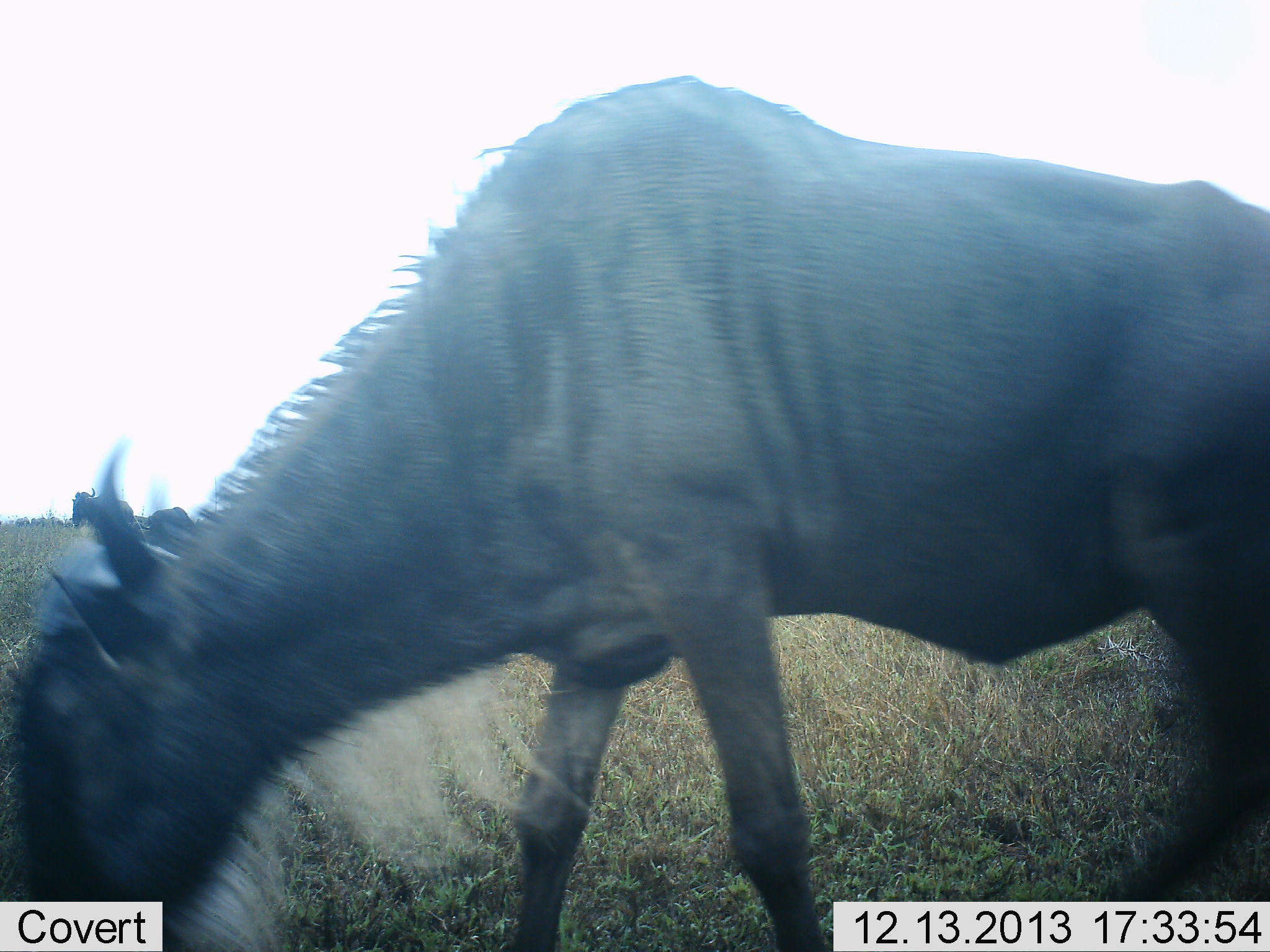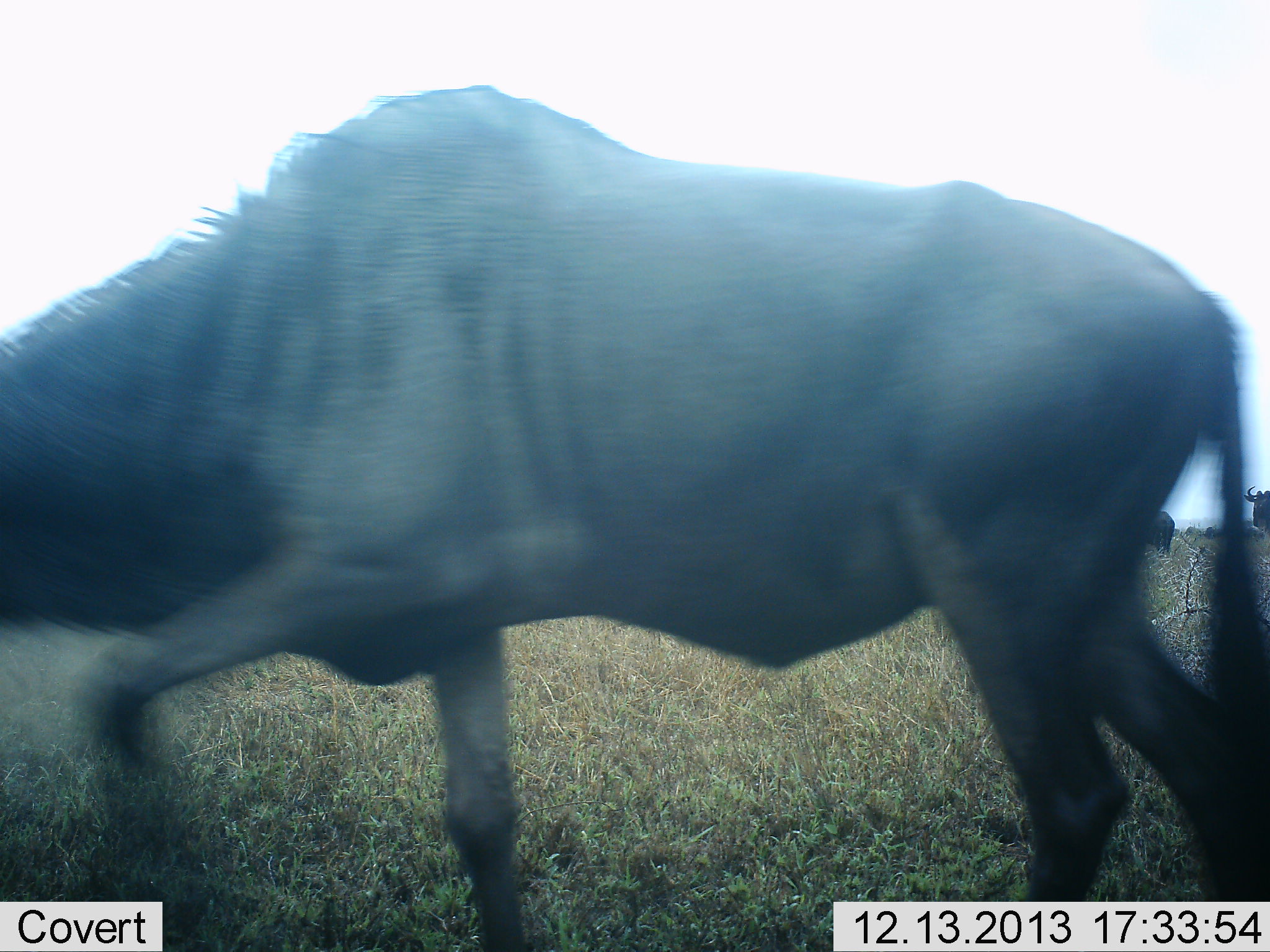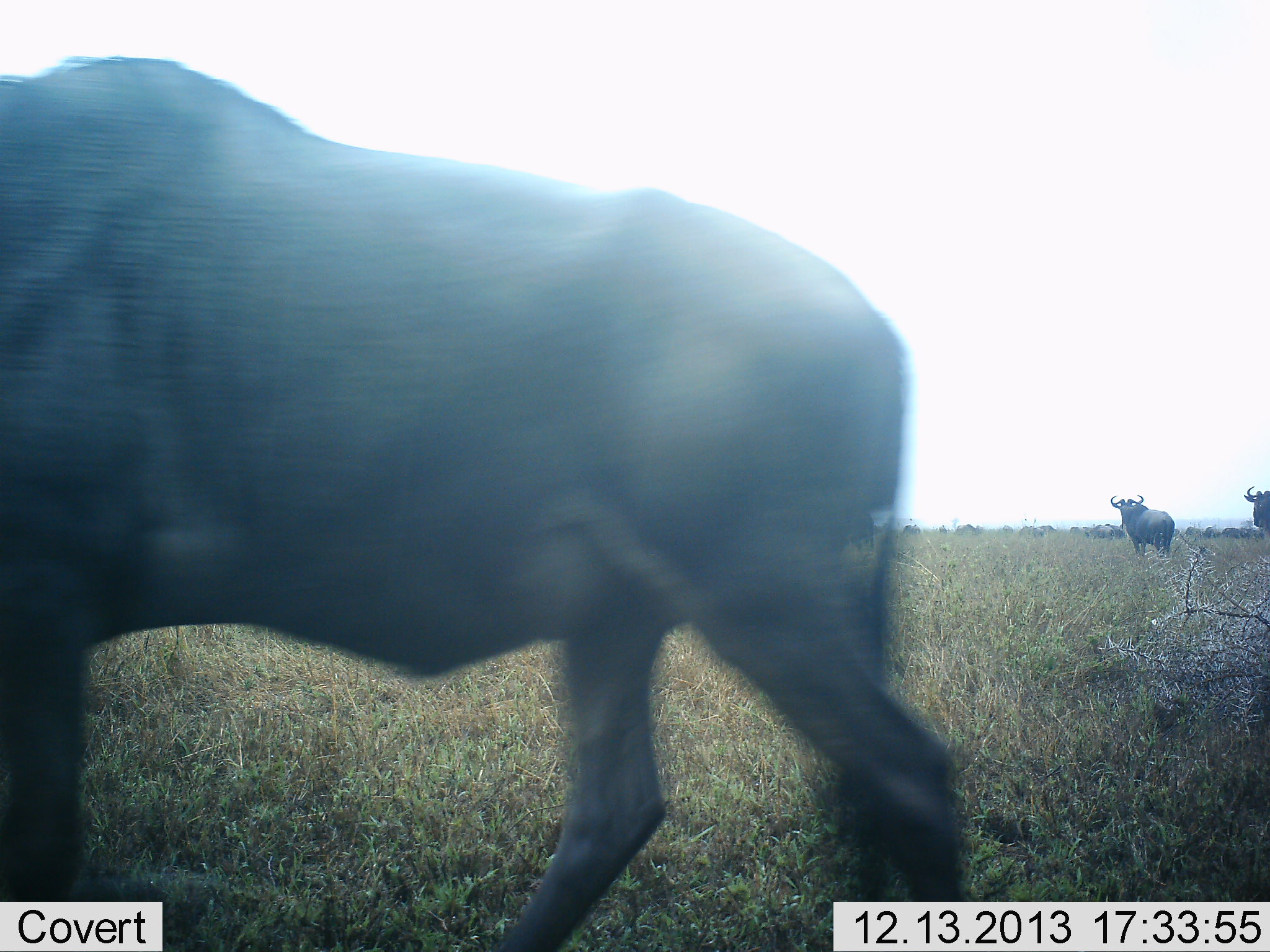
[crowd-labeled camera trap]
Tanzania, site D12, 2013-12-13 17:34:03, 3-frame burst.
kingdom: Animalia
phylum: Chordata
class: Mammalia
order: Artiodactyla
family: Bovidae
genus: Connochaetes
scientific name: Connochaetes taurinus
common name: blue wildebeest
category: wildebeest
Wildebeest (blue wildebeest) (Connochaetes taurinus), count 3. Behavior (volunteer vote fractions): standing 40%, resting 0%, moving 90%, interacting 0%. Young present (vote fraction): 0%. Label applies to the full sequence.